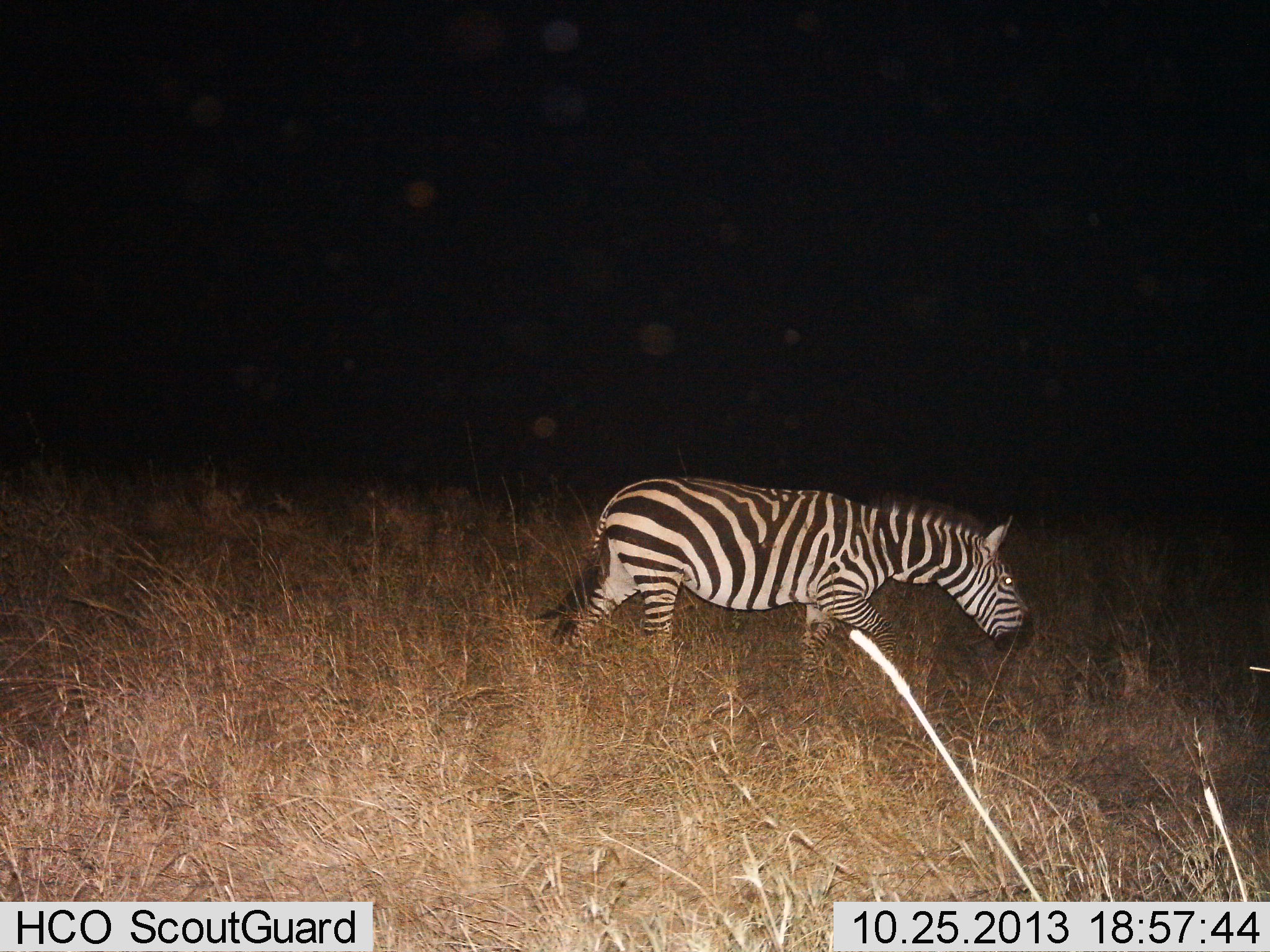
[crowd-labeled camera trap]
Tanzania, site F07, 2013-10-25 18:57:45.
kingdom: Animalia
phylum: Chordata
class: Mammalia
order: Perissodactyla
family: Equidae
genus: Equus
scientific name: Equus quagga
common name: plains zebra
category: zebra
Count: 1.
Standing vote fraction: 0%.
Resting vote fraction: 0%.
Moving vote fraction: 90%.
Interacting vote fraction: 0%.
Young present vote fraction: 0%.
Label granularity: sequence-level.